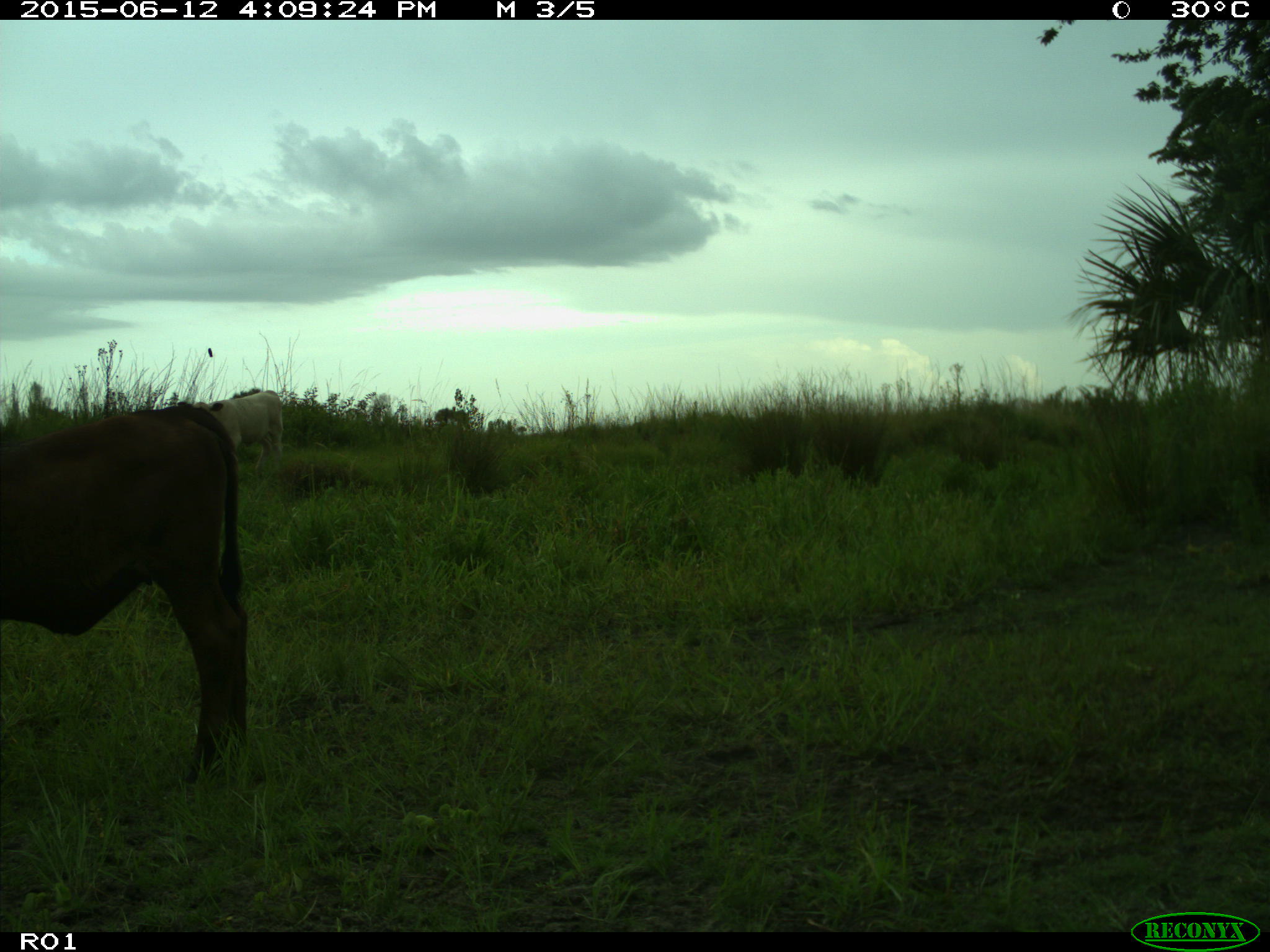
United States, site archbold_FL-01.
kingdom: Animalia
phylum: Chordata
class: Mammalia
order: Artiodactyla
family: Bovidae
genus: Bos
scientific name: Bos taurus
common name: domestic cow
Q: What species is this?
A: Bos taurus (domestic cow).